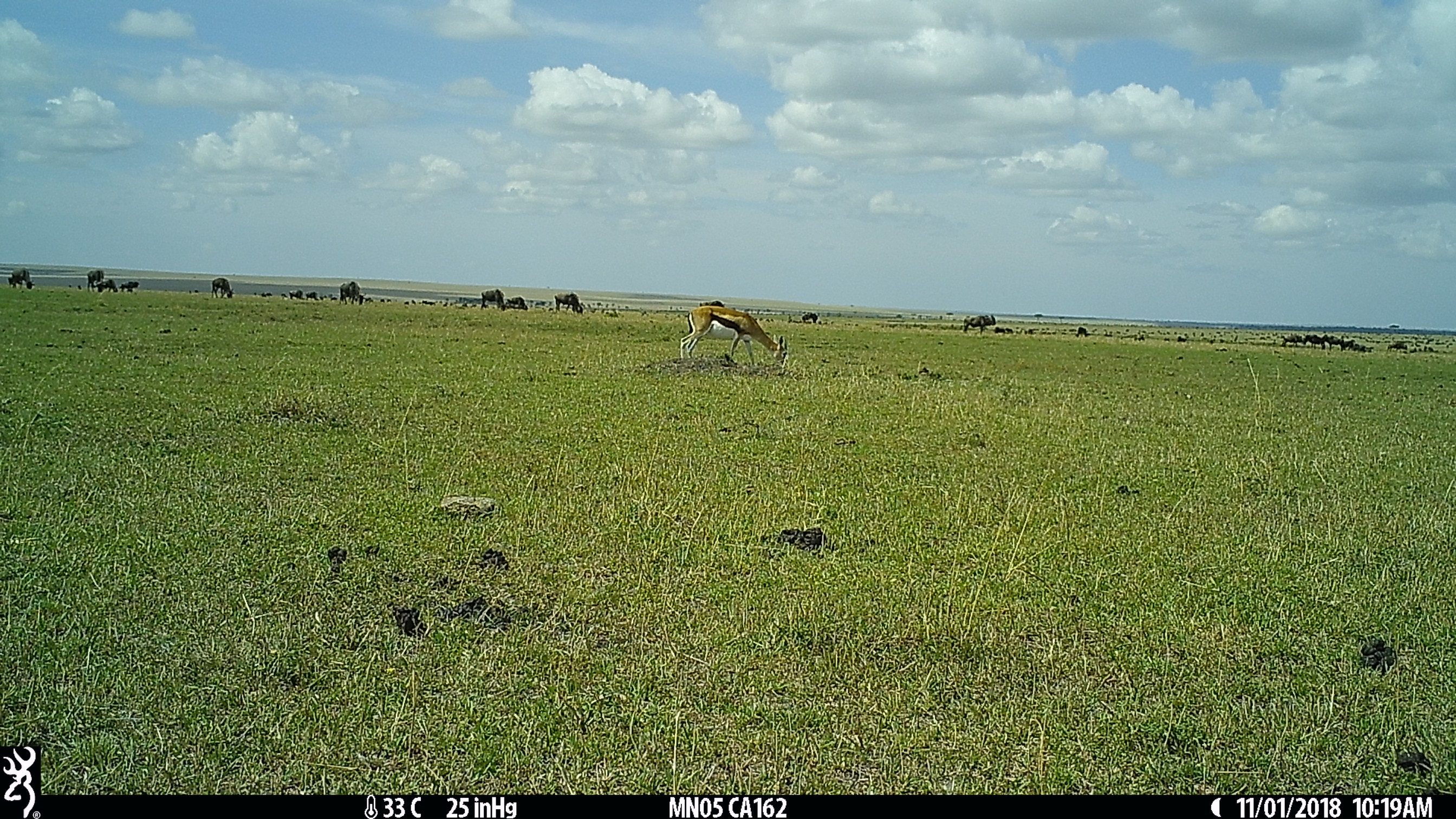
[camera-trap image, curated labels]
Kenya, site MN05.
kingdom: Animalia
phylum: Chordata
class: Mammalia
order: Artiodactyla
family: Bovidae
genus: Eudorcas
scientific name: Eudorcas thomsonii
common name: thomon's gazelle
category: gazelle thomsons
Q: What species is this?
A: Gazelle thomsons (thomon's gazelle) (Eudorcas thomsonii).